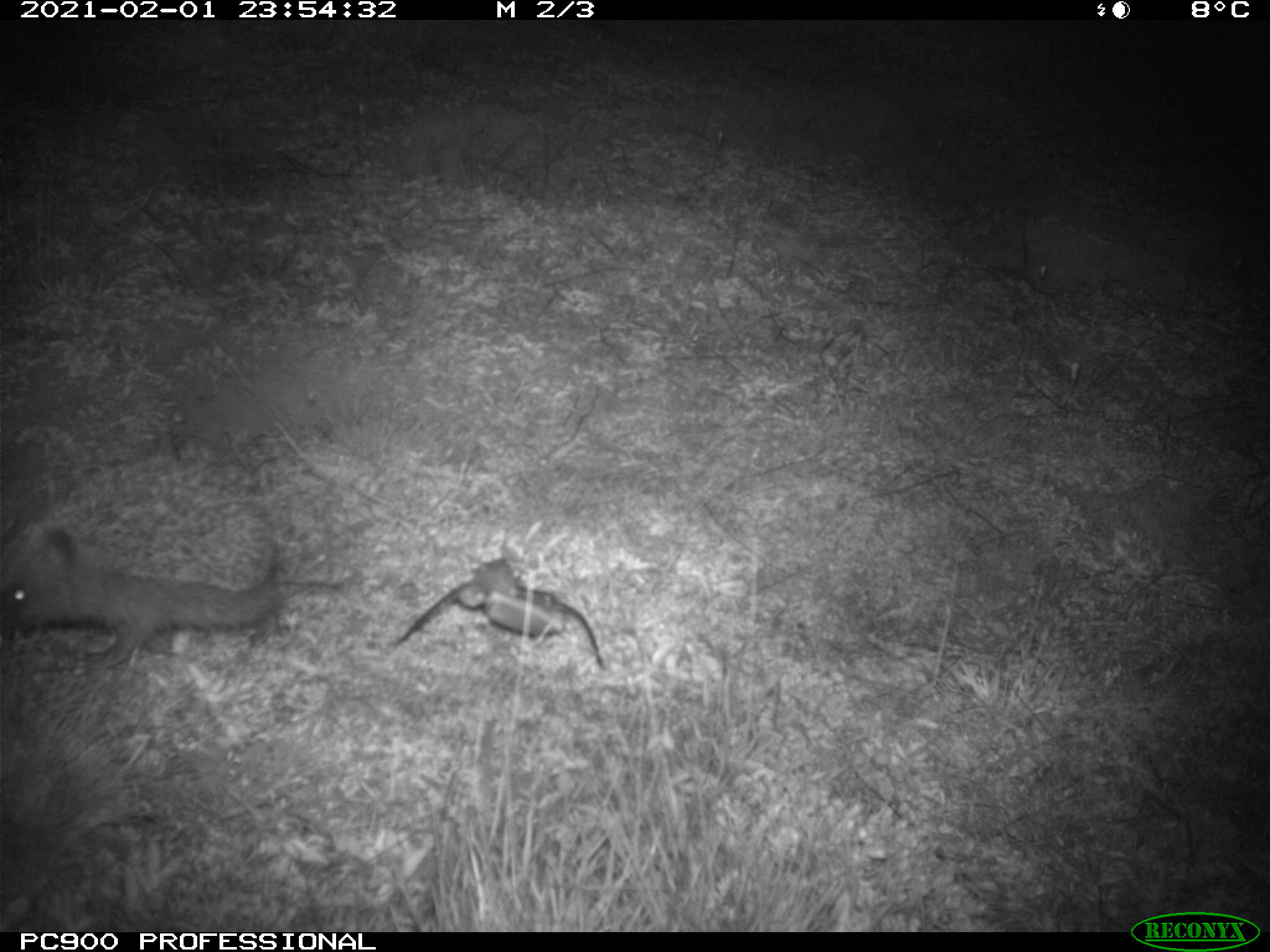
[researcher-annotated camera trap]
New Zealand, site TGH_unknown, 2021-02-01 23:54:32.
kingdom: Animalia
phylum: Chordata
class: Mammalia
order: Eulipotyphla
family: Erinaceidae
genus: Erinaceus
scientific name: Erinaceus europaeus europaeus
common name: european hedgehog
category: hedgehog